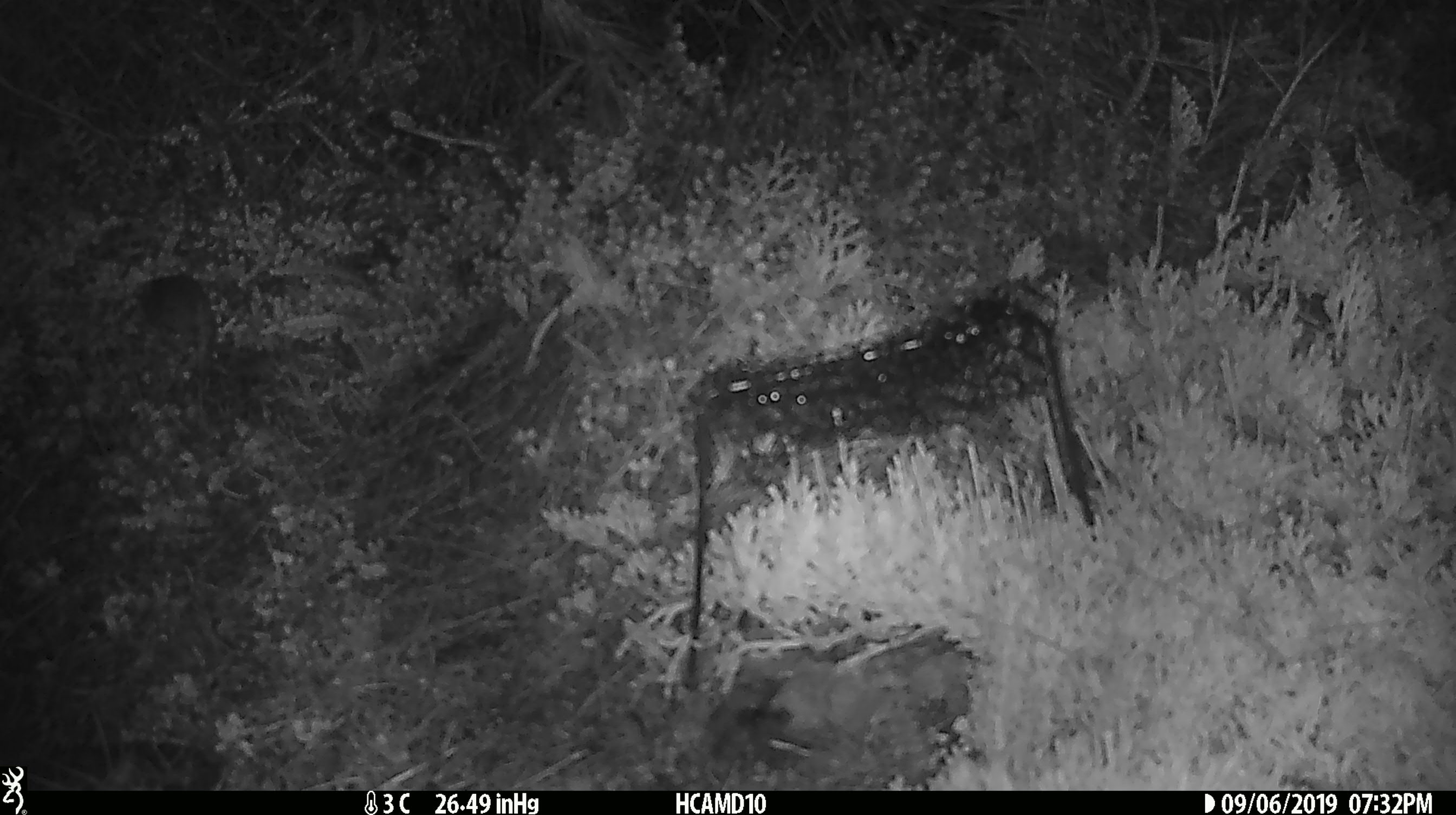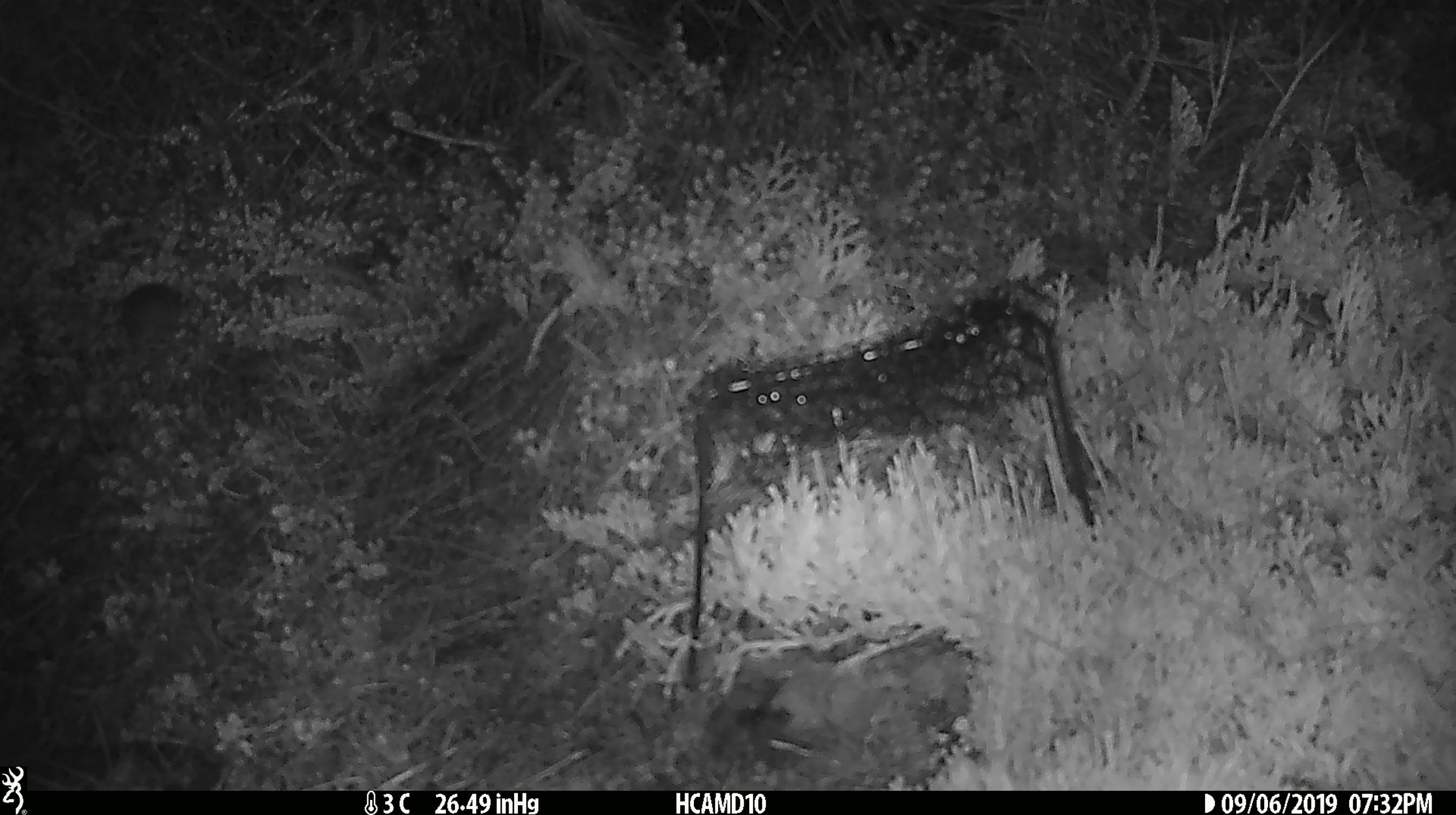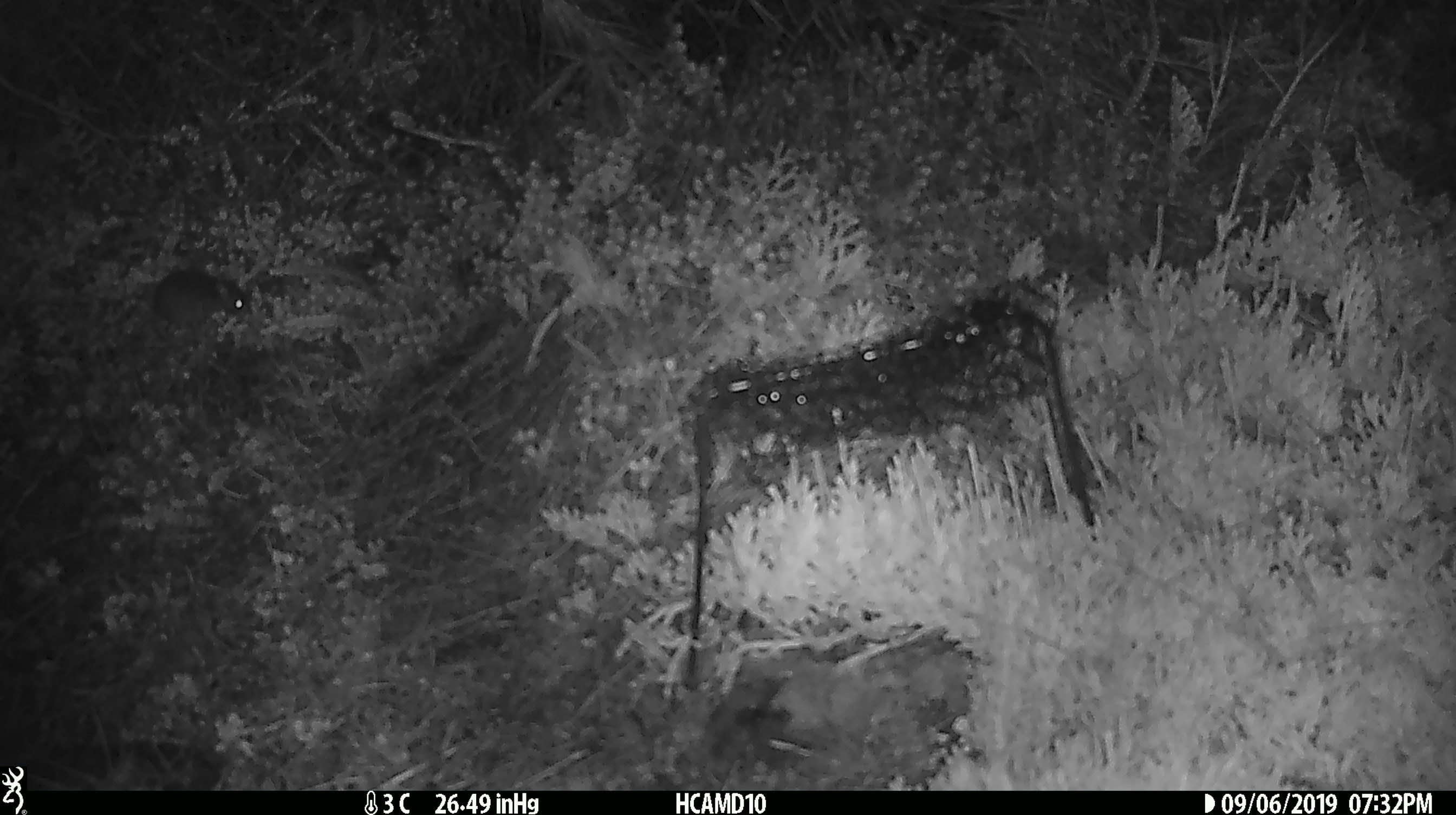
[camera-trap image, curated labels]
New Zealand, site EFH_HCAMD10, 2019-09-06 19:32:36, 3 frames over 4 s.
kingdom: Animalia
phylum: Chordata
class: Mammalia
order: Rodentia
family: Muridae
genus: Mus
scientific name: Mus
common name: mouse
Mouse (Mus).